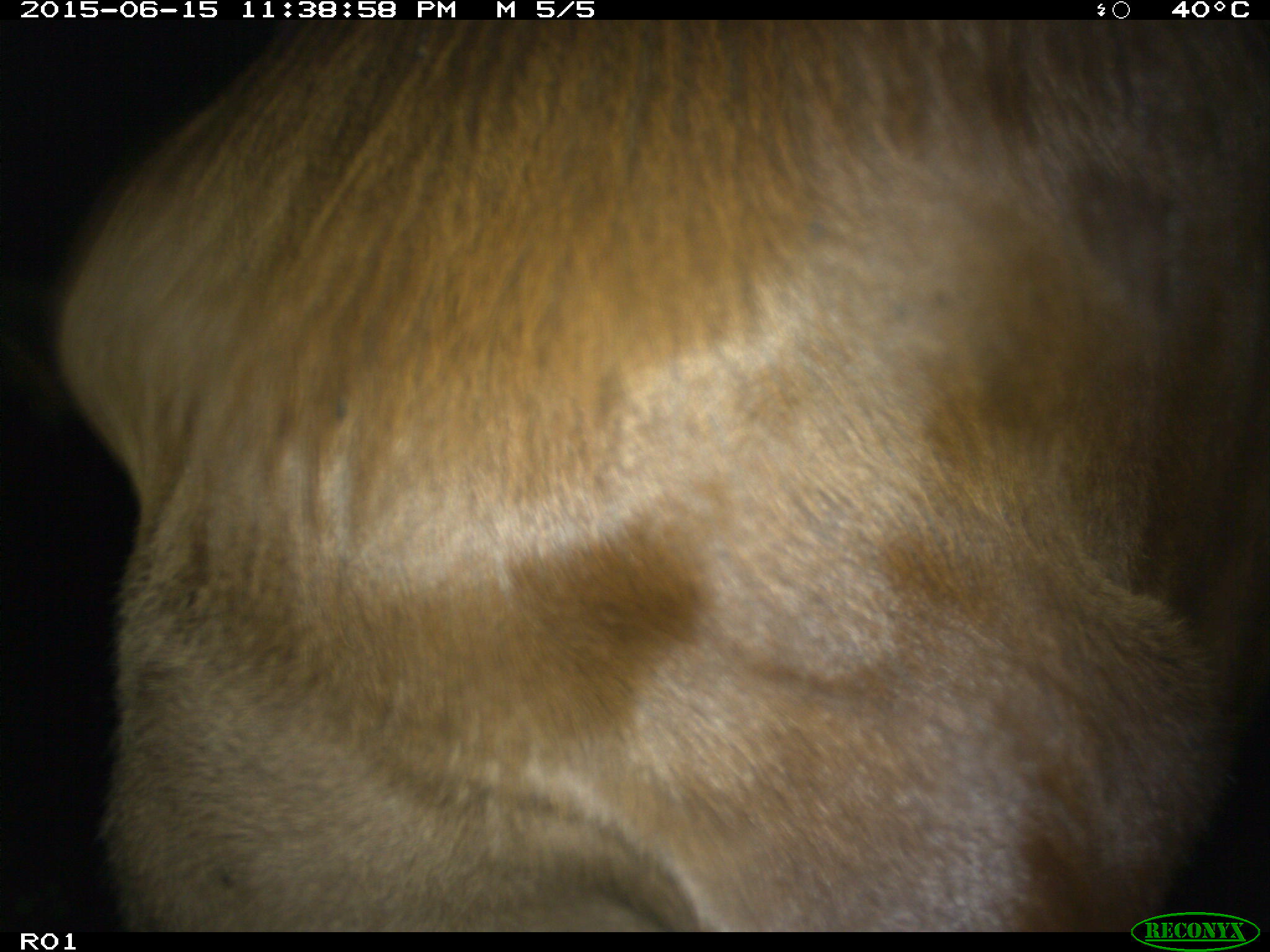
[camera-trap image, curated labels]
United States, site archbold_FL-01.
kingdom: Animalia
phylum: Chordata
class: Mammalia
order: Artiodactyla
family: Bovidae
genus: Bos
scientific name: Bos taurus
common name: domestic cow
Bos taurus (domestic cow).